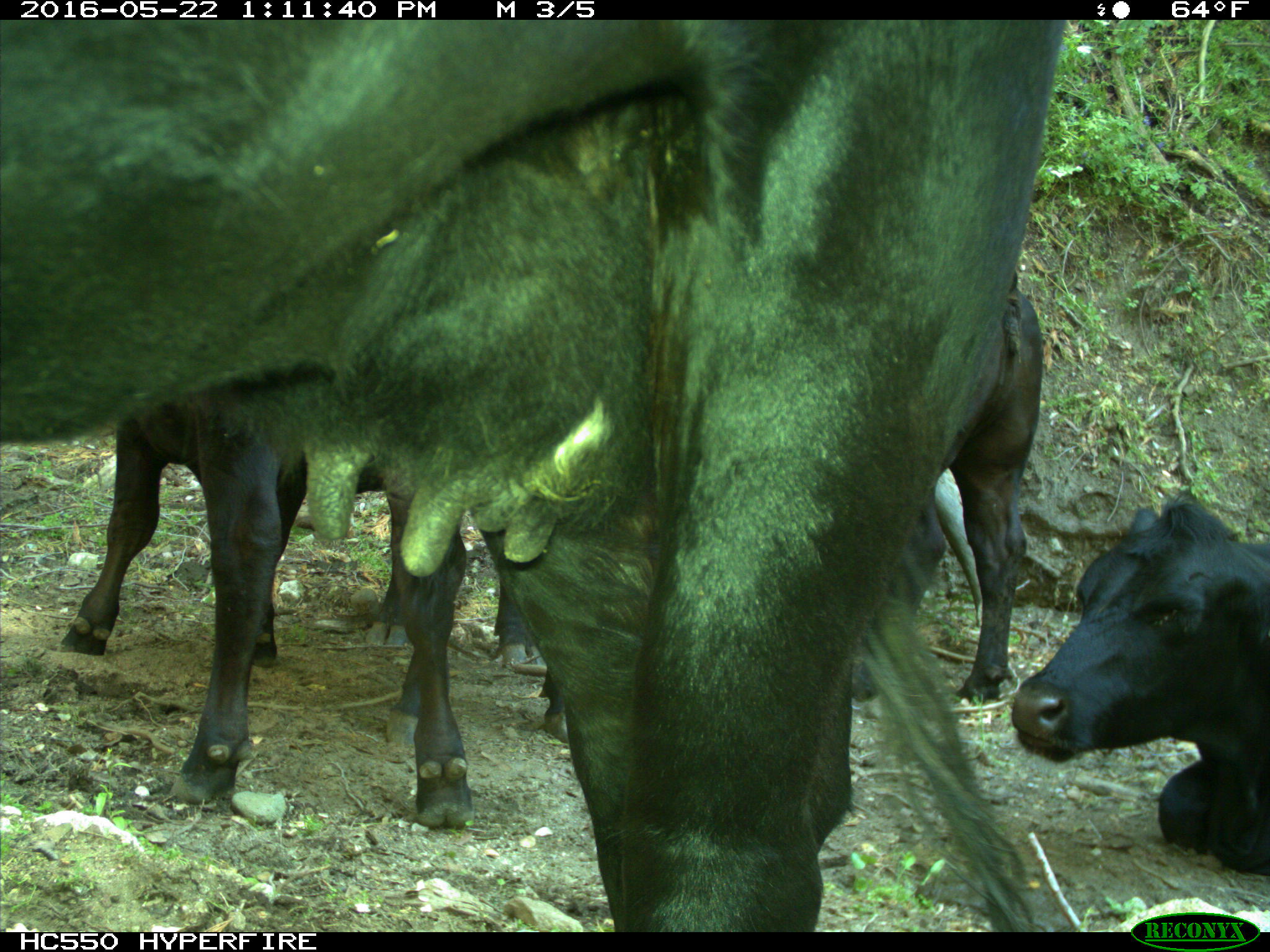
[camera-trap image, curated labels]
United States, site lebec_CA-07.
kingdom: Animalia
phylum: Chordata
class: Mammalia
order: Artiodactyla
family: Bovidae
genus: Bos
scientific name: Bos taurus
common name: domestic cow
Bos taurus (domestic cow).